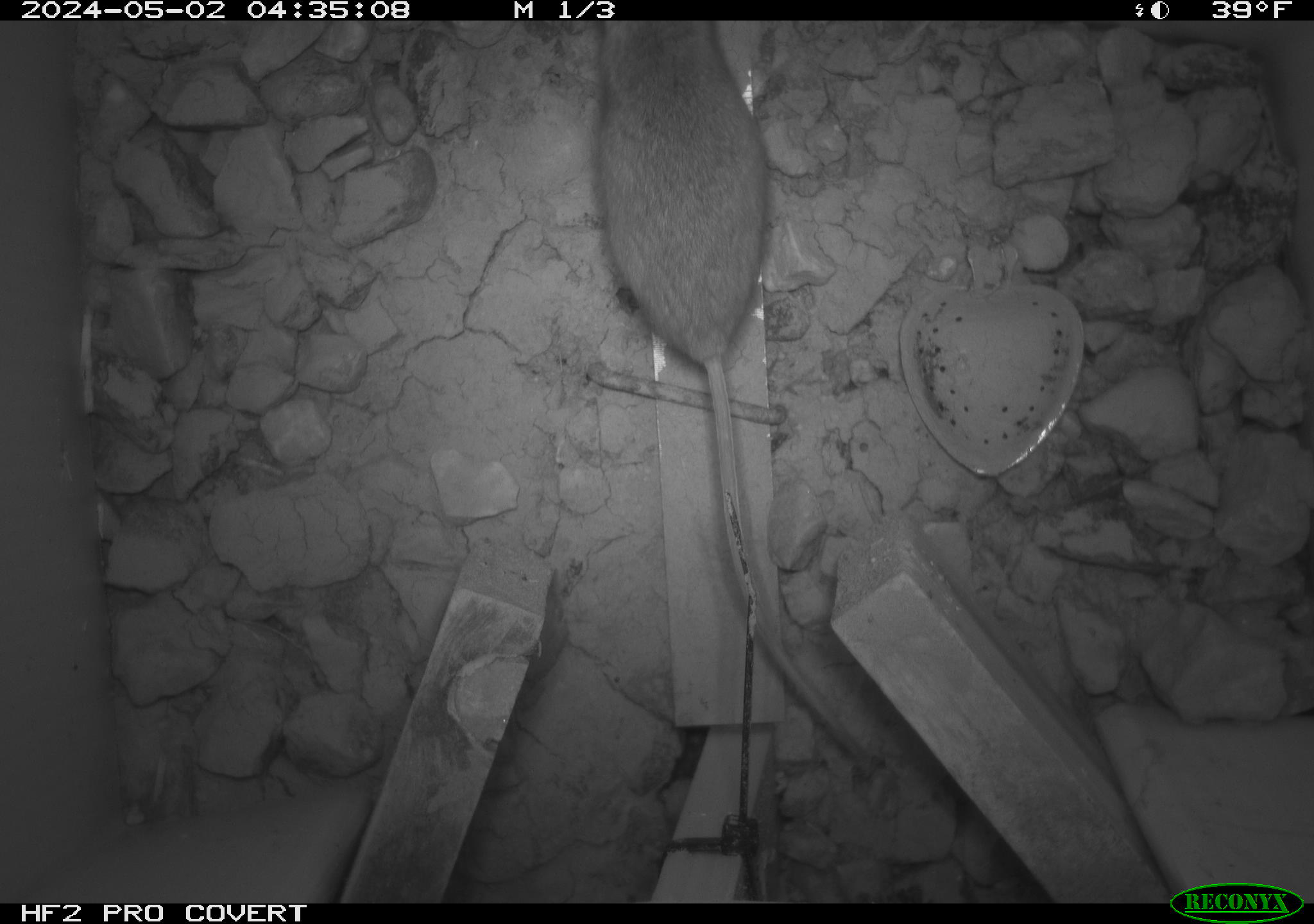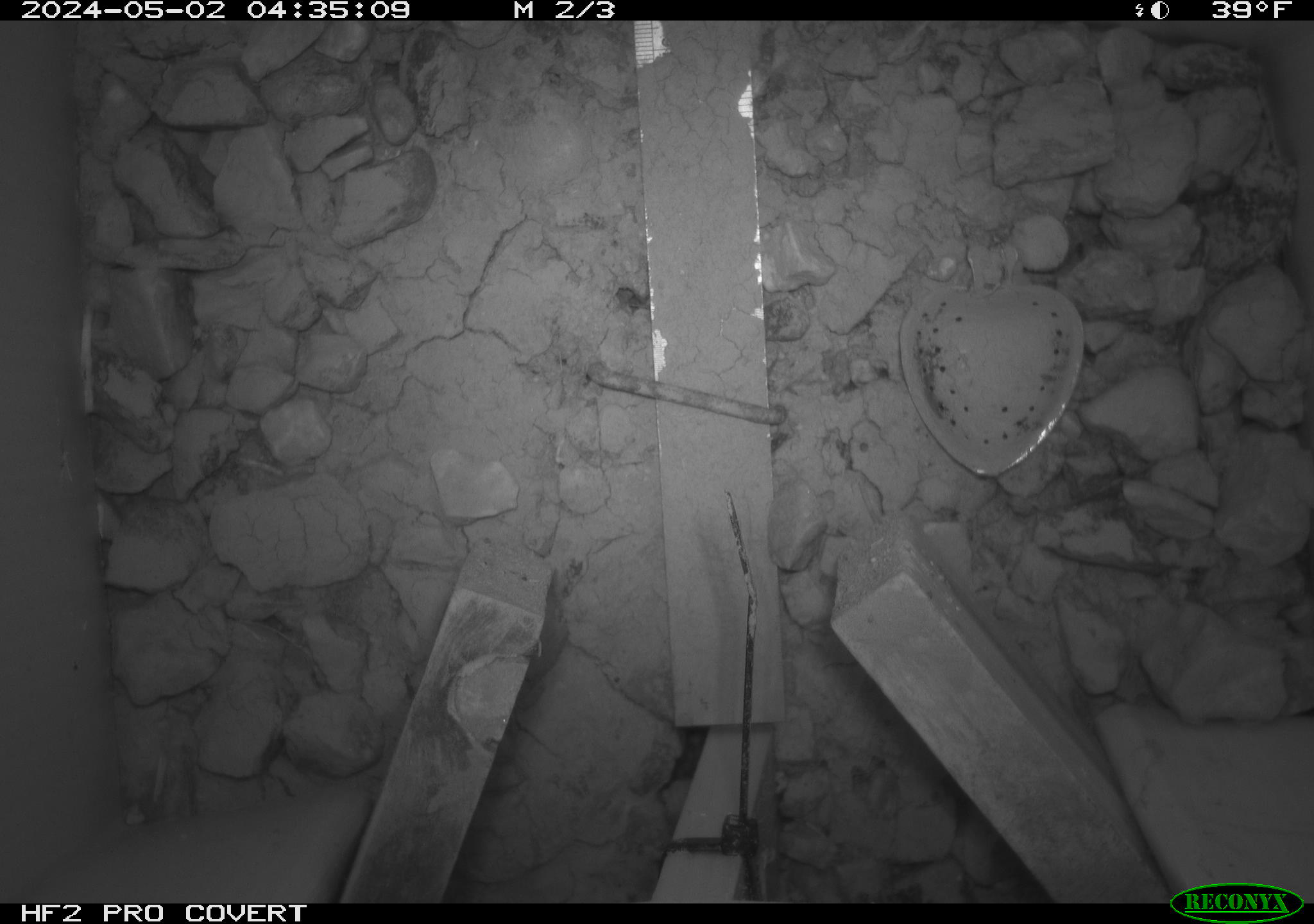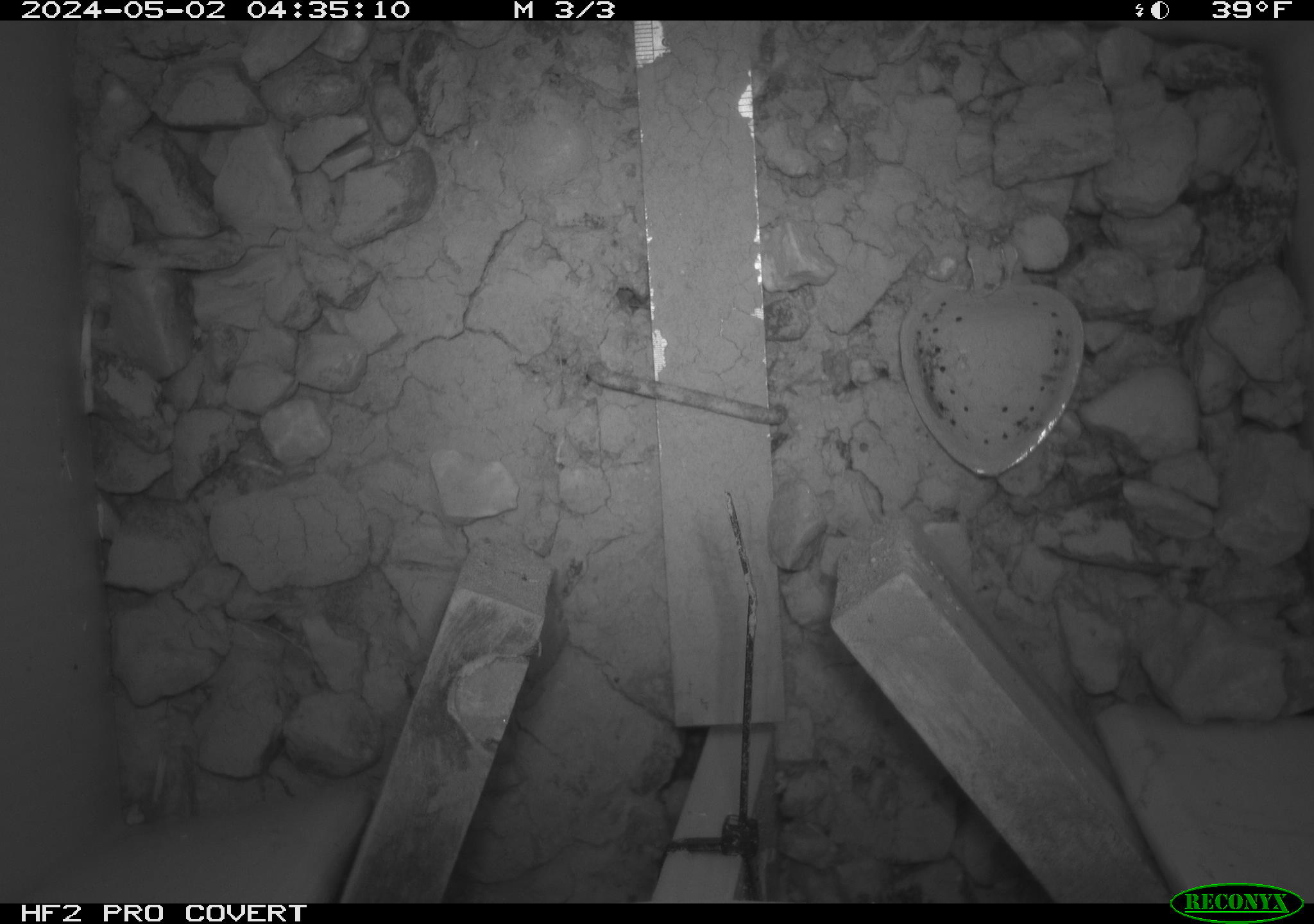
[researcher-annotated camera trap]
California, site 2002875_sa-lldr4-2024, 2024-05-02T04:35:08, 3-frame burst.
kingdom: Animalia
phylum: Chordata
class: Mammalia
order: Rodentia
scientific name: Rodentia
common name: rodent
Rodent (Rodentia).